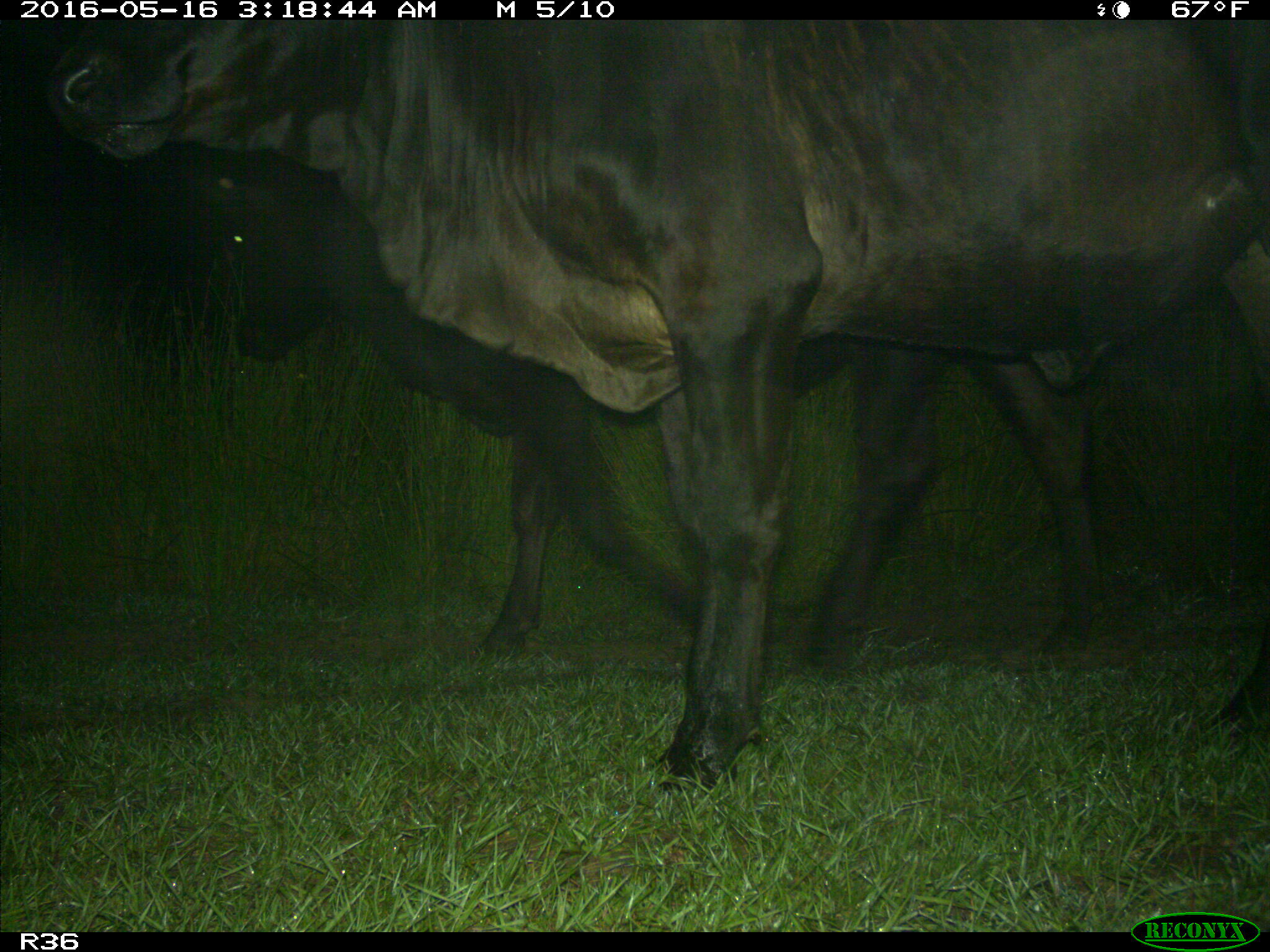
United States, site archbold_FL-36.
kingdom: Animalia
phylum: Chordata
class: Mammalia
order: Artiodactyla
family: Bovidae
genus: Bos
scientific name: Bos taurus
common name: domestic cow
Bos taurus (domestic cow).